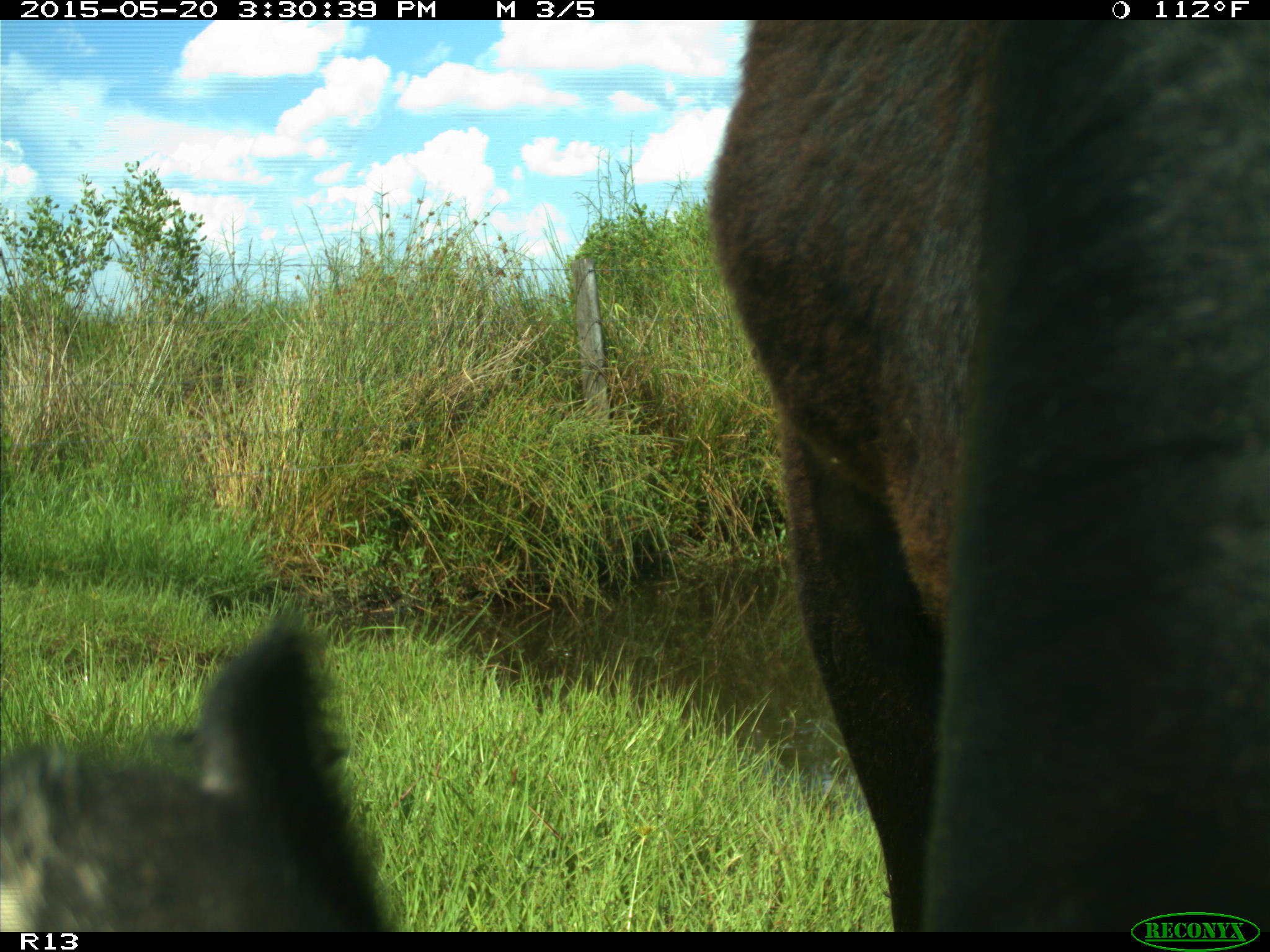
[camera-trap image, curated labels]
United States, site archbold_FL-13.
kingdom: Animalia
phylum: Chordata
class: Mammalia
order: Artiodactyla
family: Bovidae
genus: Bos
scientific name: Bos taurus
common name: domestic cow